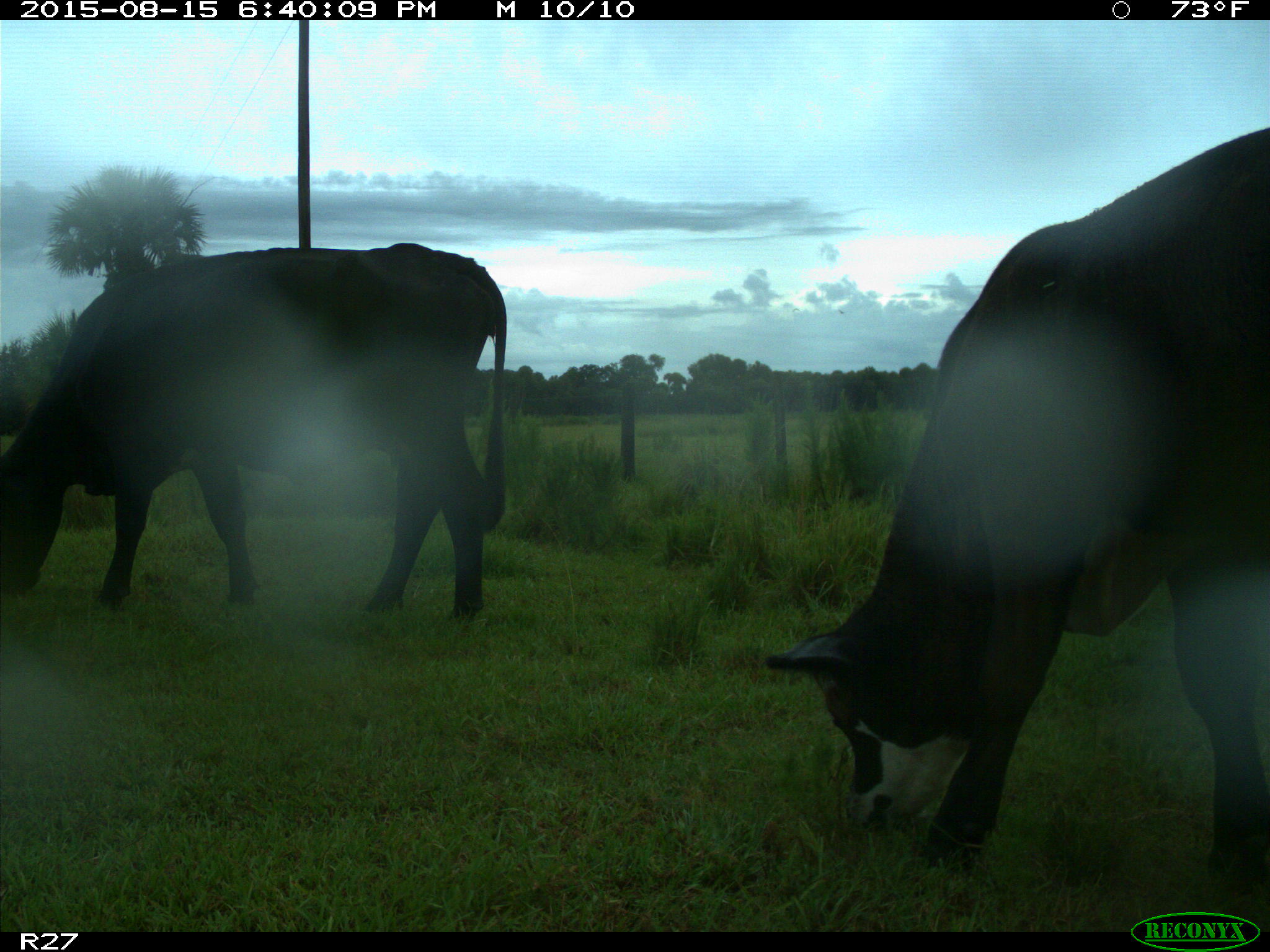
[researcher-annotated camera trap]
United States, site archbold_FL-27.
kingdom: Animalia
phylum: Chordata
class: Mammalia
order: Artiodactyla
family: Bovidae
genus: Bos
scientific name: Bos taurus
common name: domestic cow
Bos taurus (domestic cow).